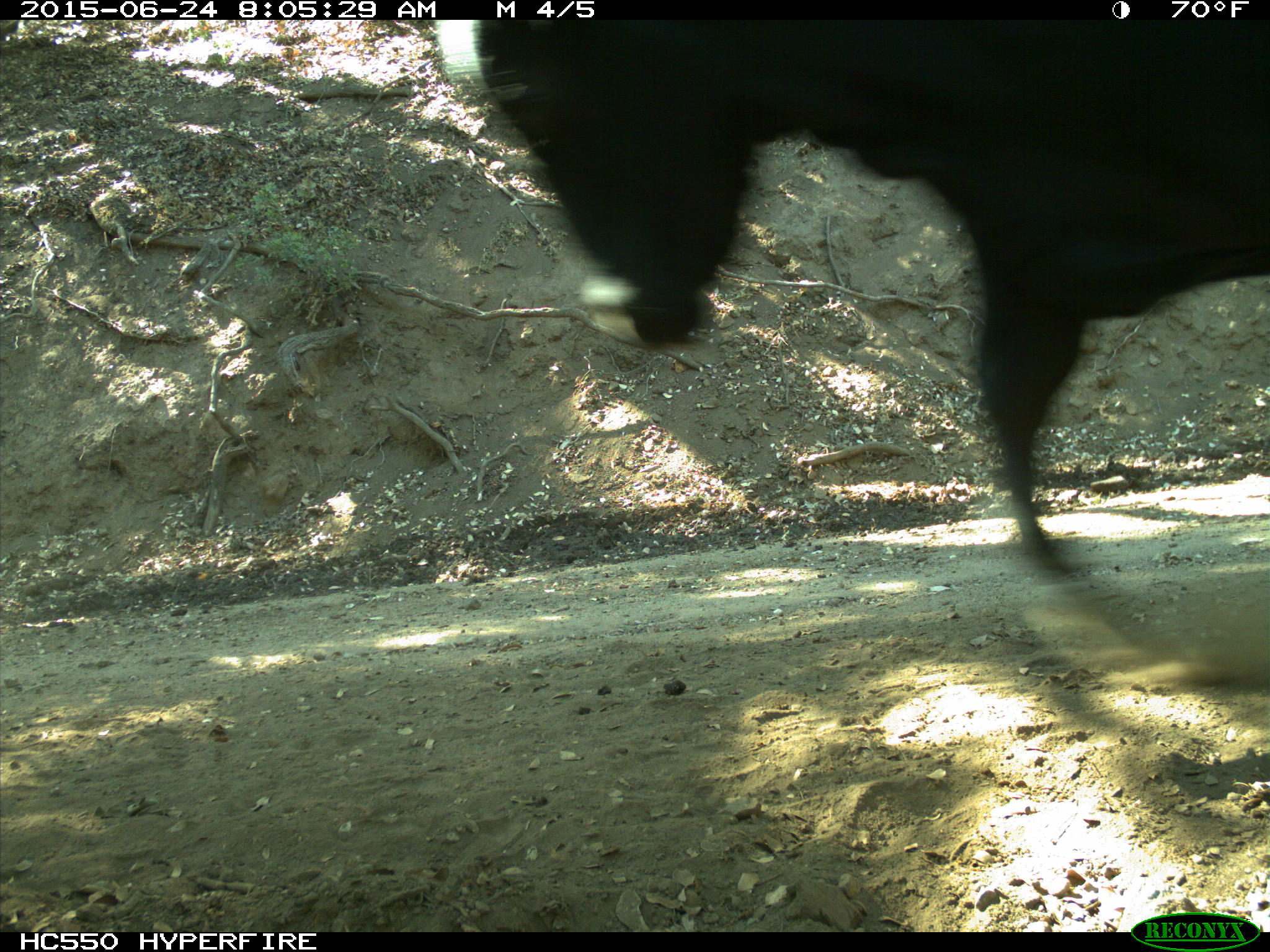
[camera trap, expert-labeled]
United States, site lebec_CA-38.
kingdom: Animalia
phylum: Chordata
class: Mammalia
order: Artiodactyla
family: Bovidae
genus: Bos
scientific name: Bos taurus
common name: domestic cow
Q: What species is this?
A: Bos taurus (domestic cow).